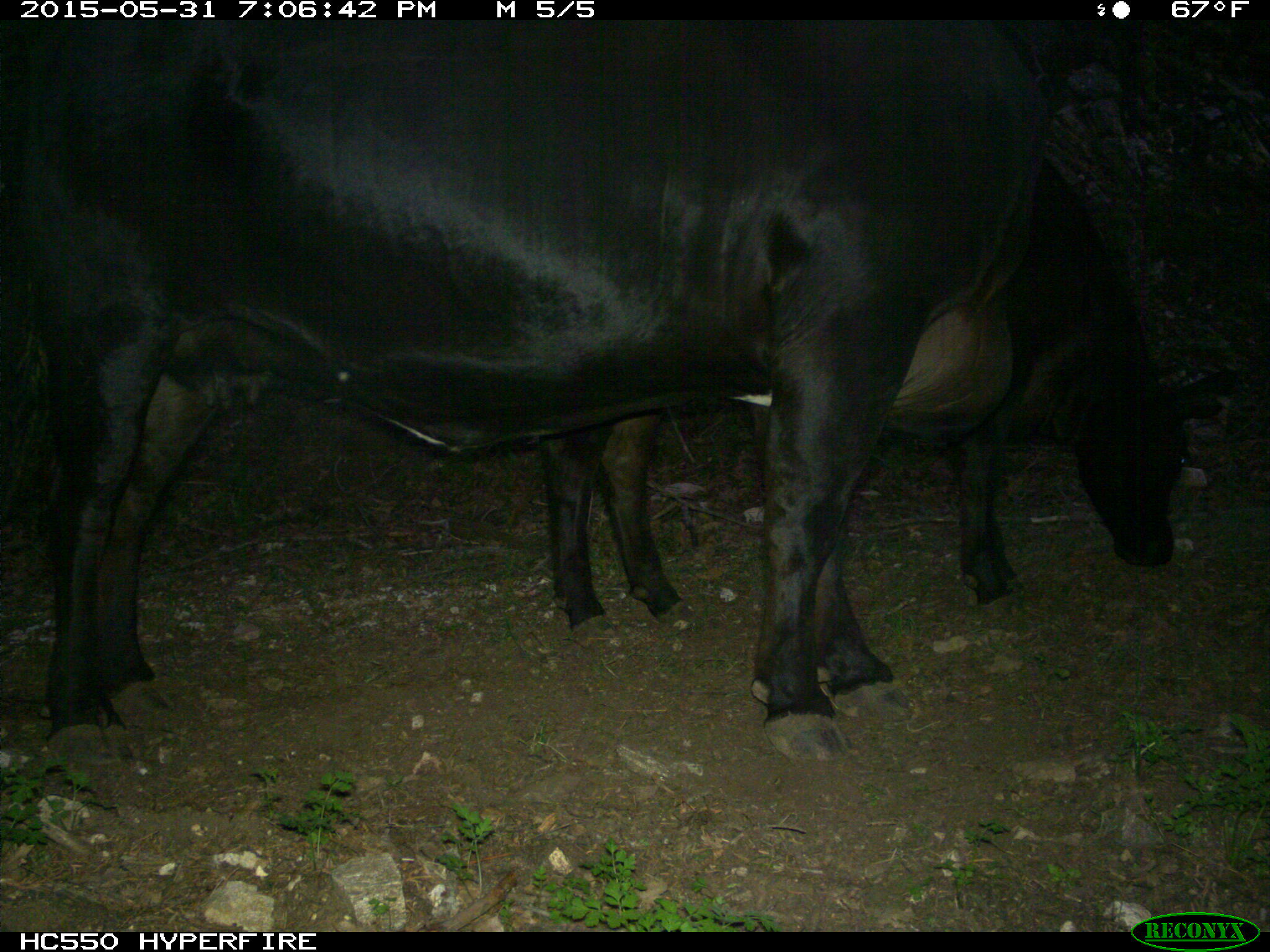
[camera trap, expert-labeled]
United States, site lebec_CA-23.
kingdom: Animalia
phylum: Chordata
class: Mammalia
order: Artiodactyla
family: Bovidae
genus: Bos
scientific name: Bos taurus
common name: domestic cow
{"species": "Bos taurus (domestic cow)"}